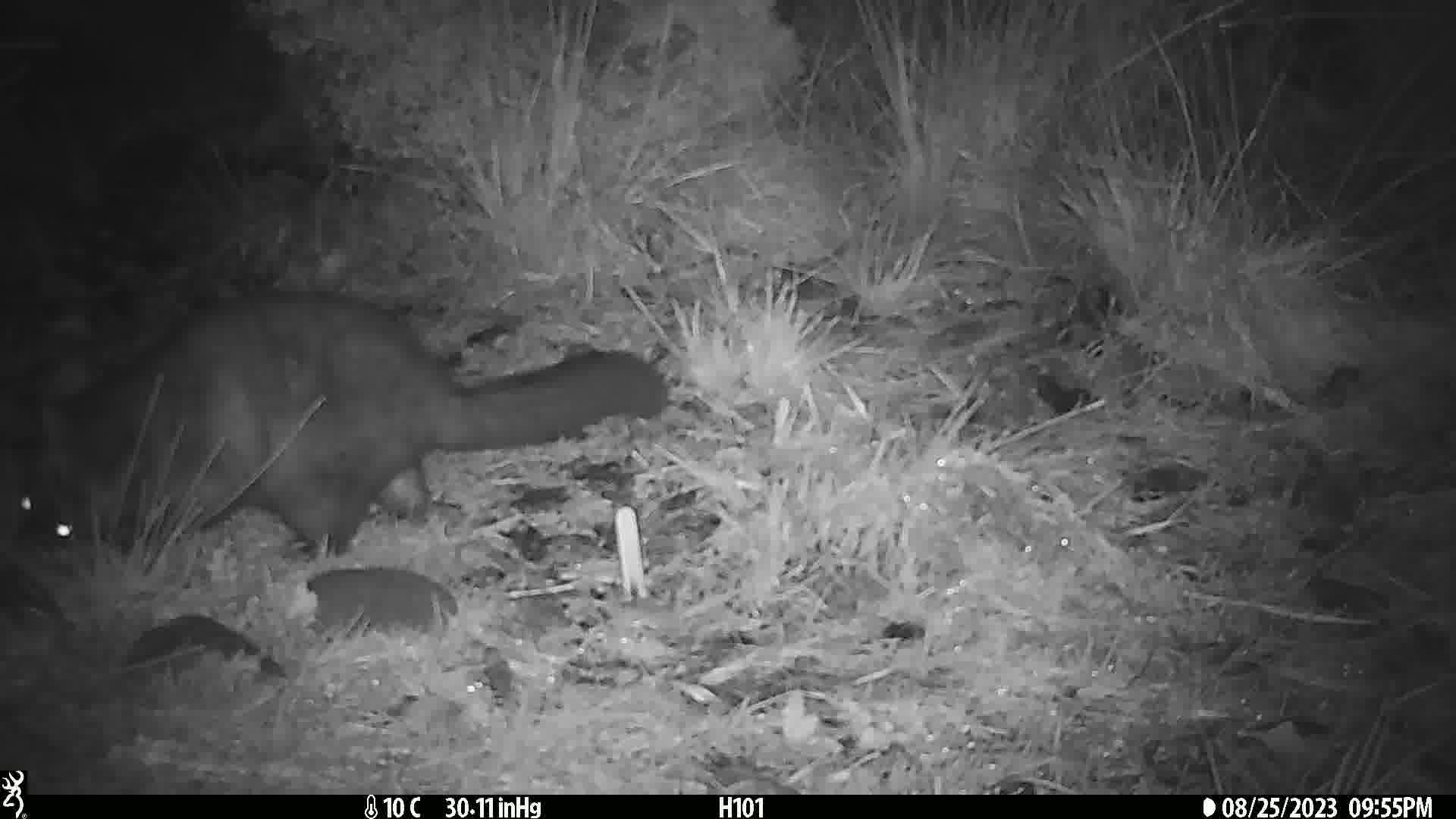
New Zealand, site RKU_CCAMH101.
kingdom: Animalia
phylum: Chordata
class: Mammalia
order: Diprotodontia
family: Phalangeridae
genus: Trichosurus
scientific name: Trichosurus vulpecula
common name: common brushtail possum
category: possum